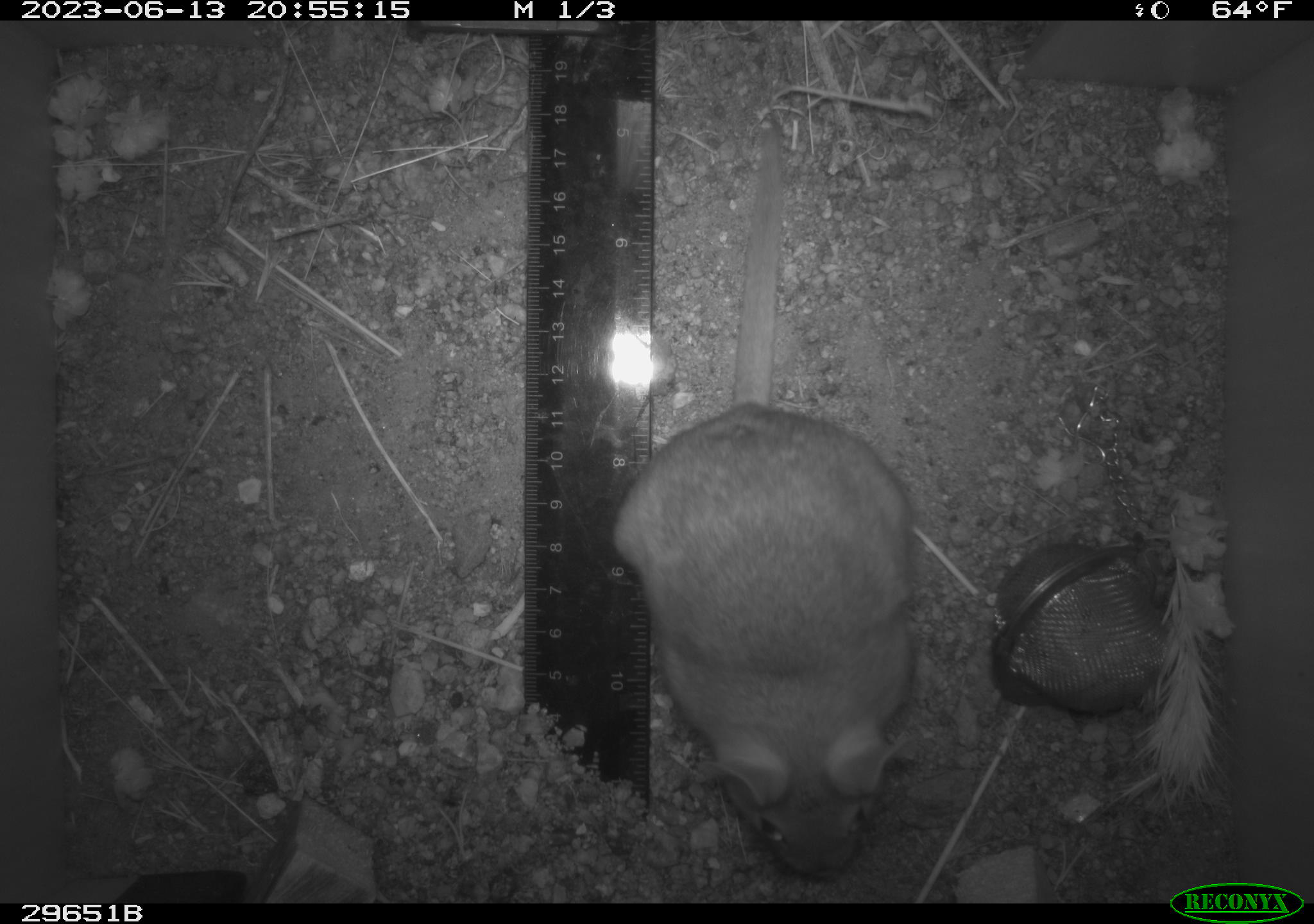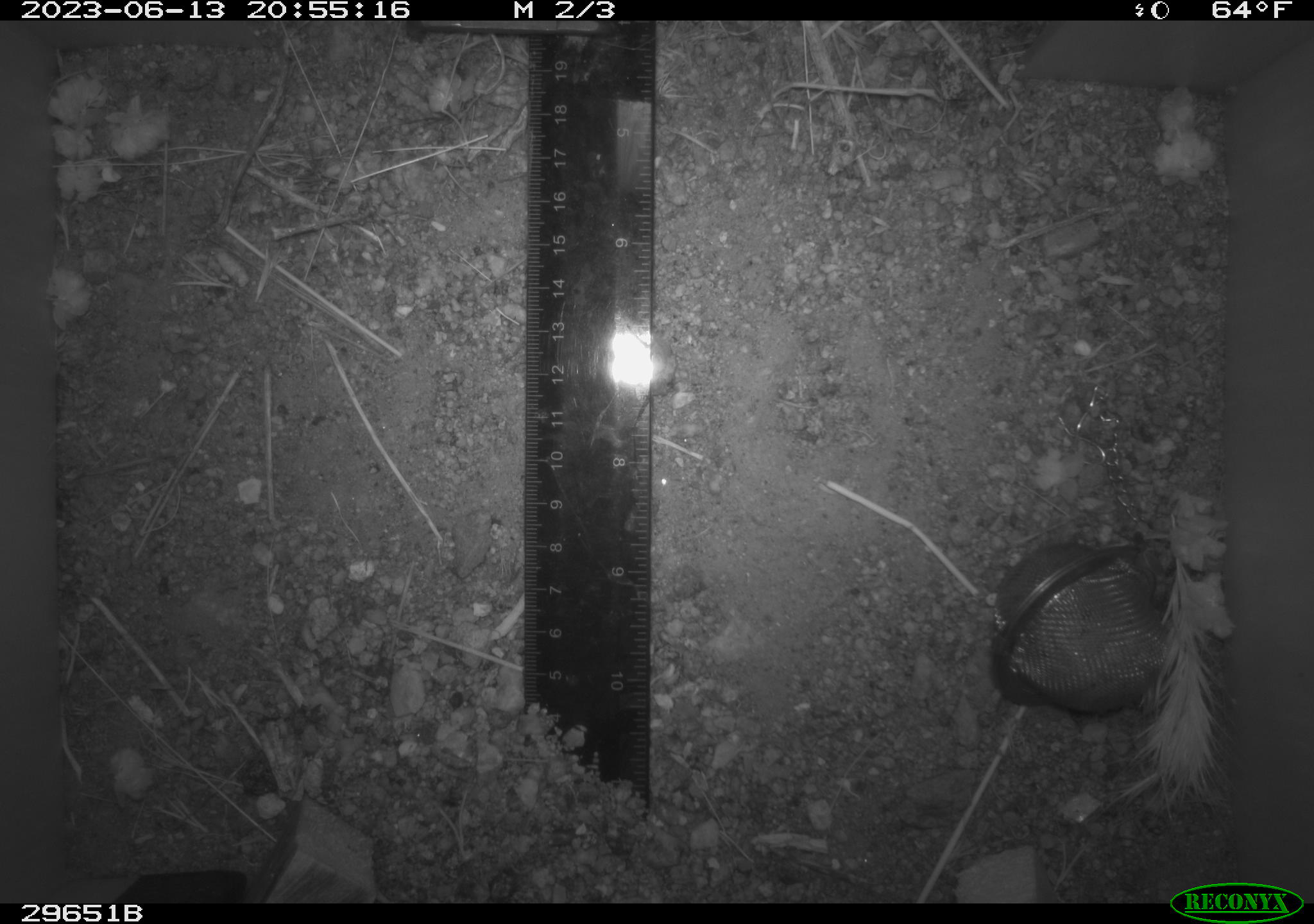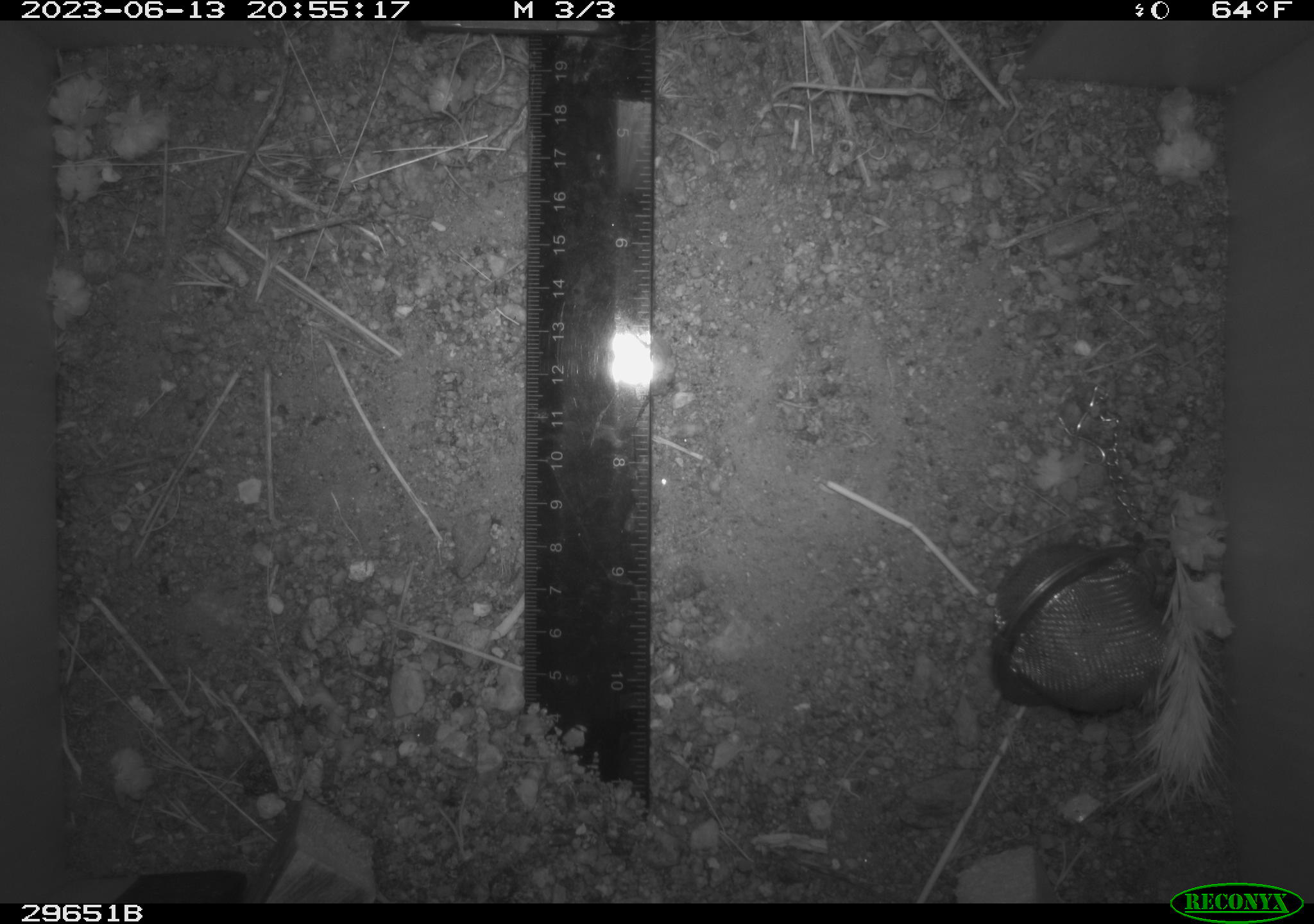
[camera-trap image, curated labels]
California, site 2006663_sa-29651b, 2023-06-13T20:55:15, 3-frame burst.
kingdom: Animalia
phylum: Chordata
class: Mammalia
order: Rodentia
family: Cricetidae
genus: Neotoma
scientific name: Neotoma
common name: pack rat or woodrat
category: neotoma species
Neotoma species (pack rat or woodrat) (Neotoma).